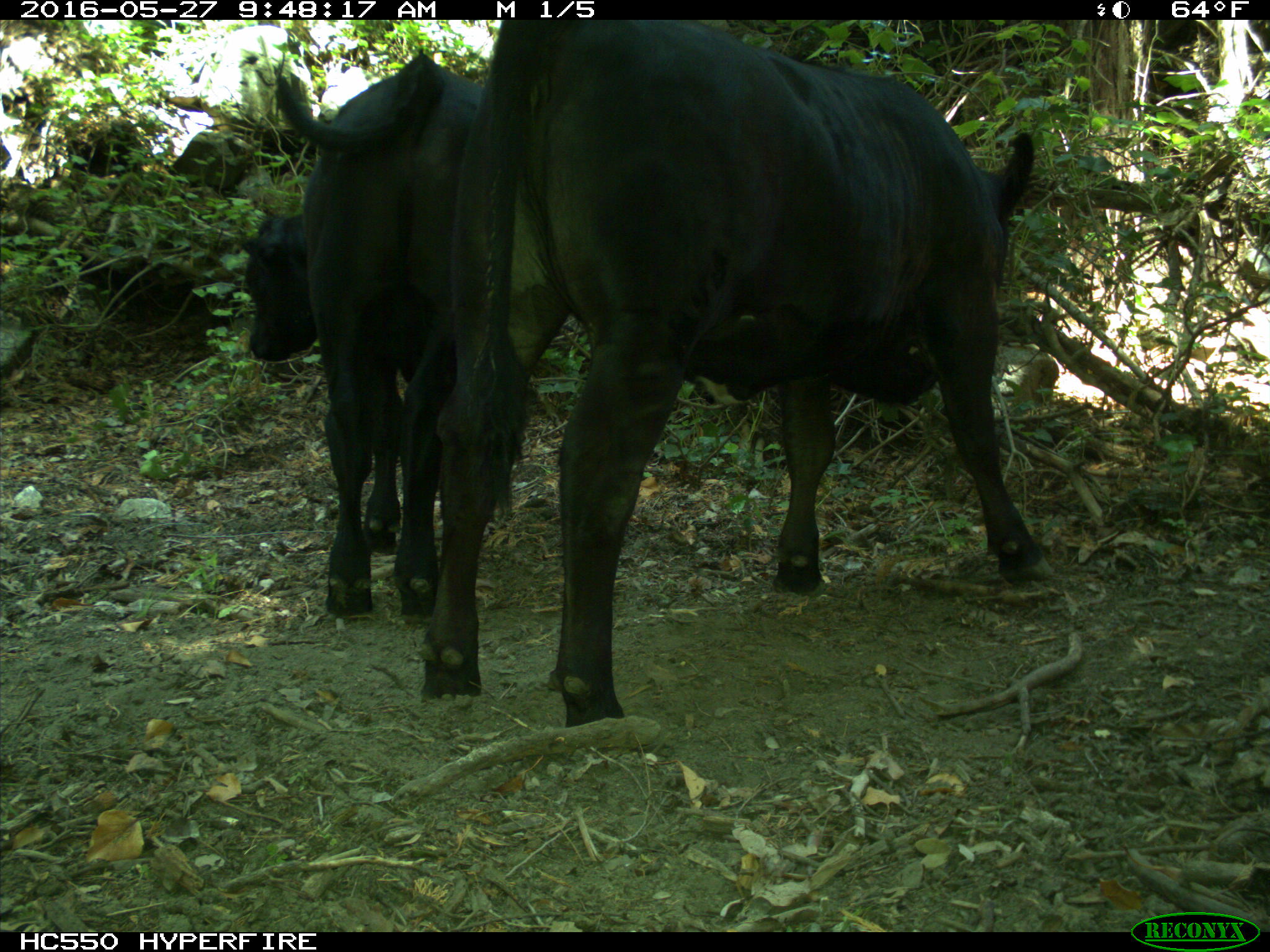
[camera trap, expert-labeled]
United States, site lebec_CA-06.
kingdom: Animalia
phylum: Chordata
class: Mammalia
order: Artiodactyla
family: Bovidae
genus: Bos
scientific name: Bos taurus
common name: domestic cow